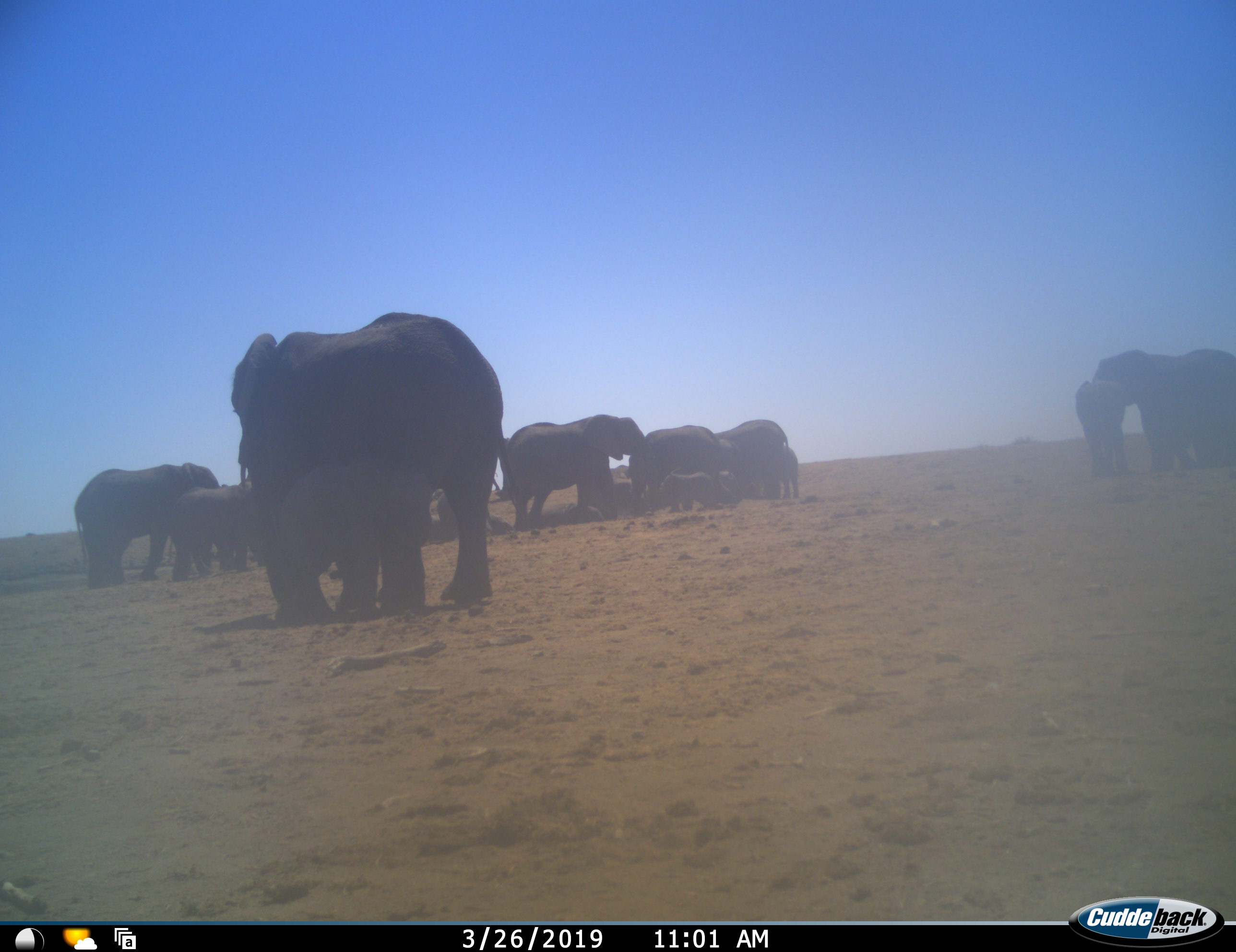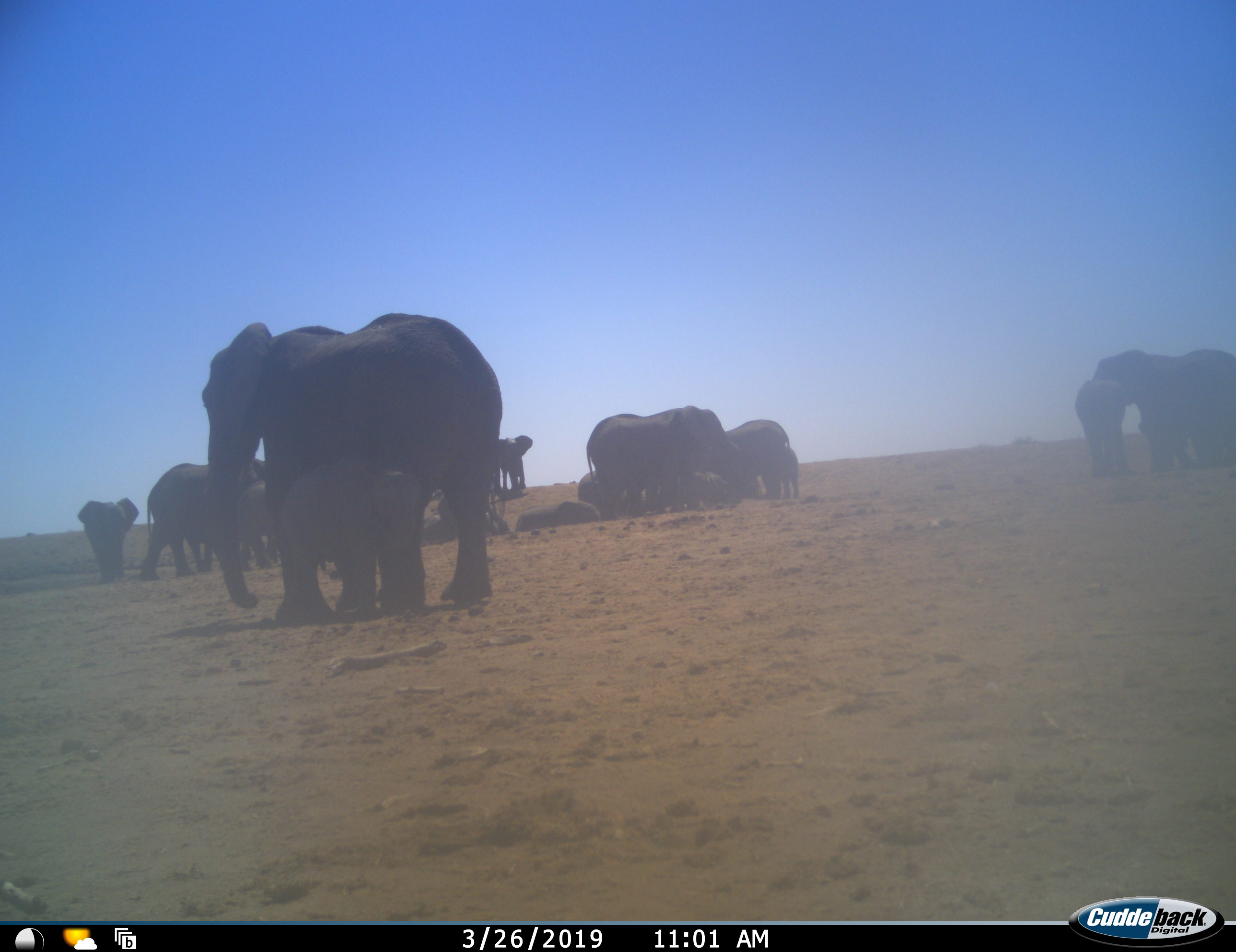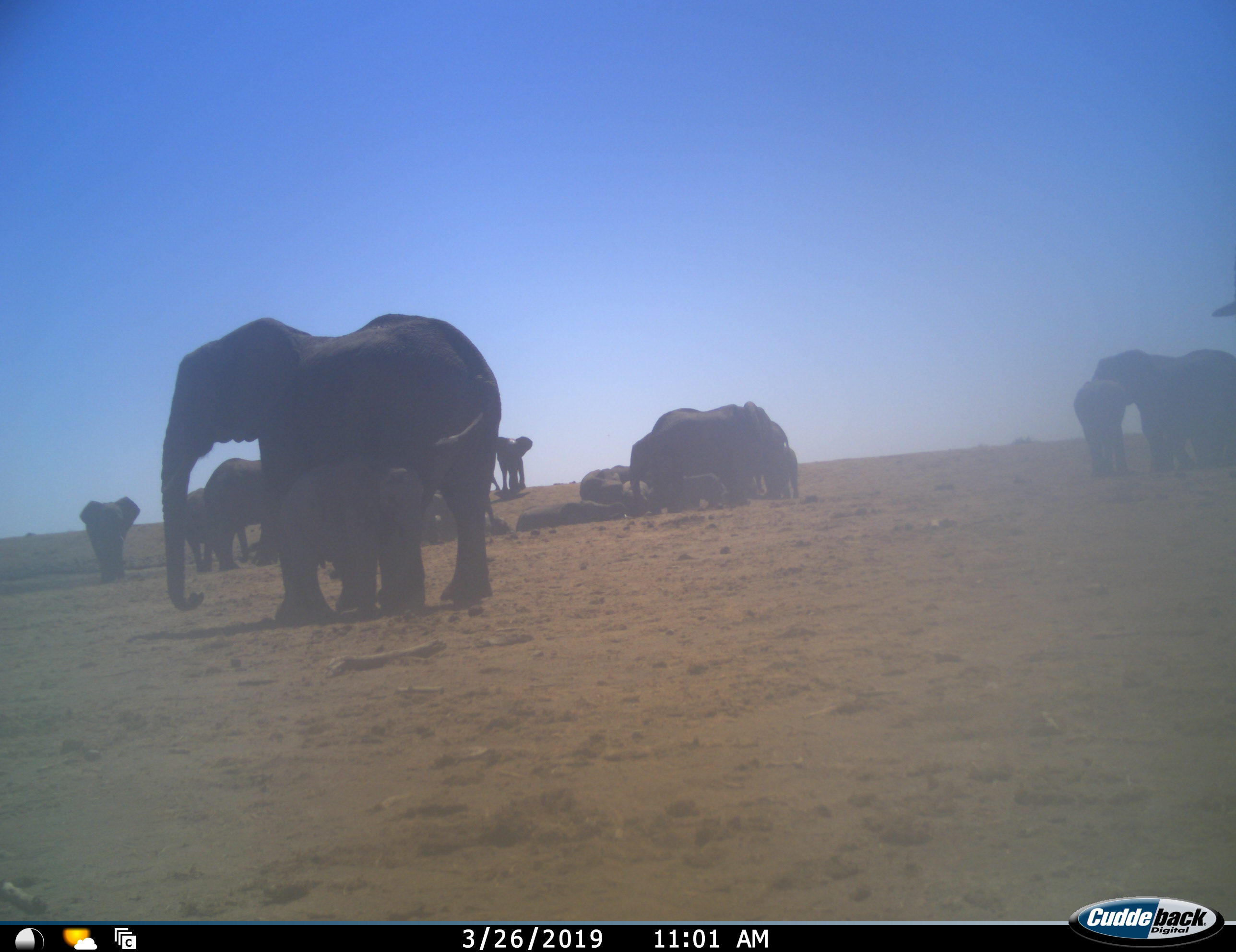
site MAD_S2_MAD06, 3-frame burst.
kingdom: Animalia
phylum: Chordata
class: Mammalia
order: Proboscidea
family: Elephantidae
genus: Loxodonta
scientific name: Loxodonta africana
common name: african bush elephant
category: elephant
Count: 11-50.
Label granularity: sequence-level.